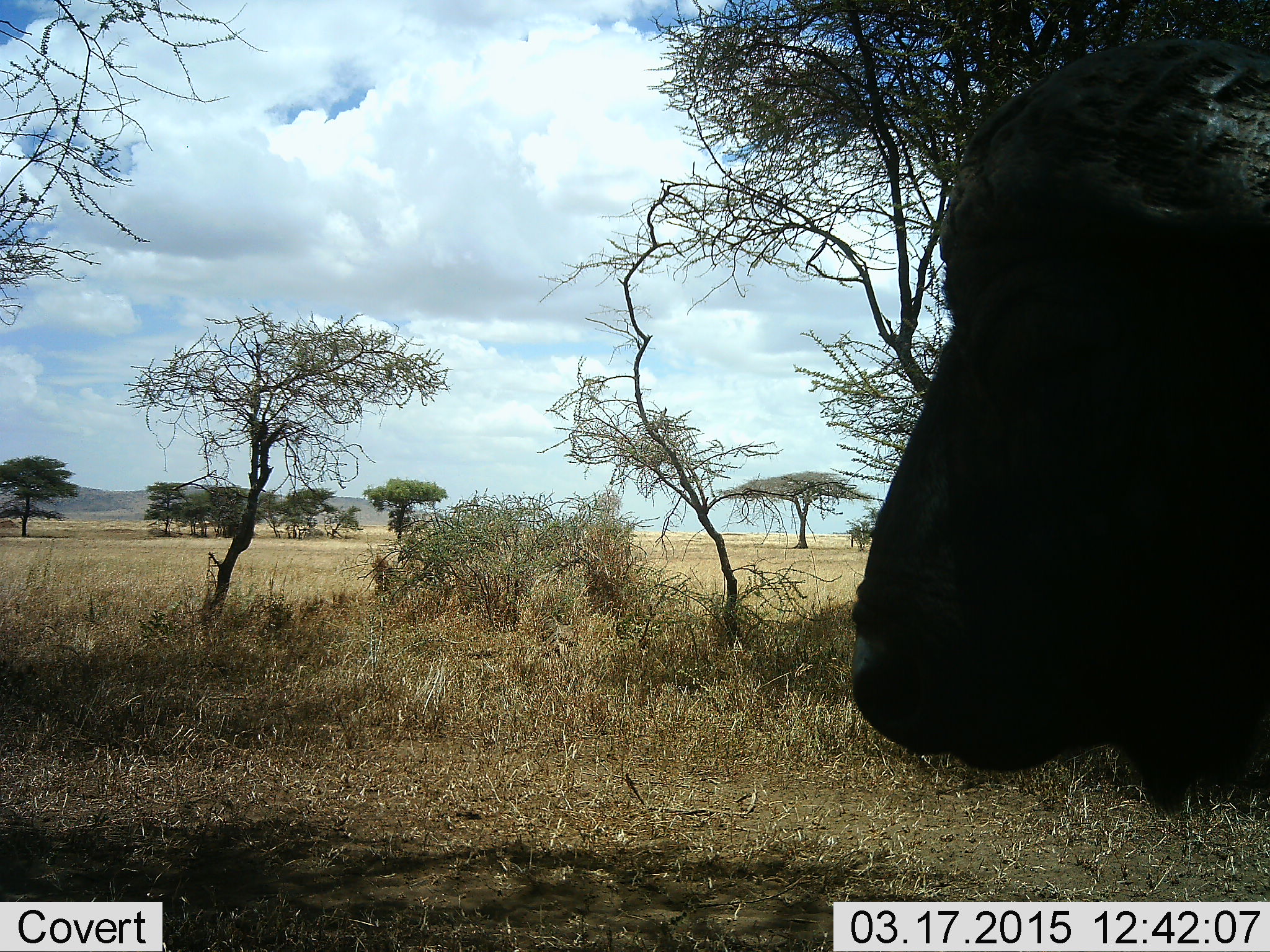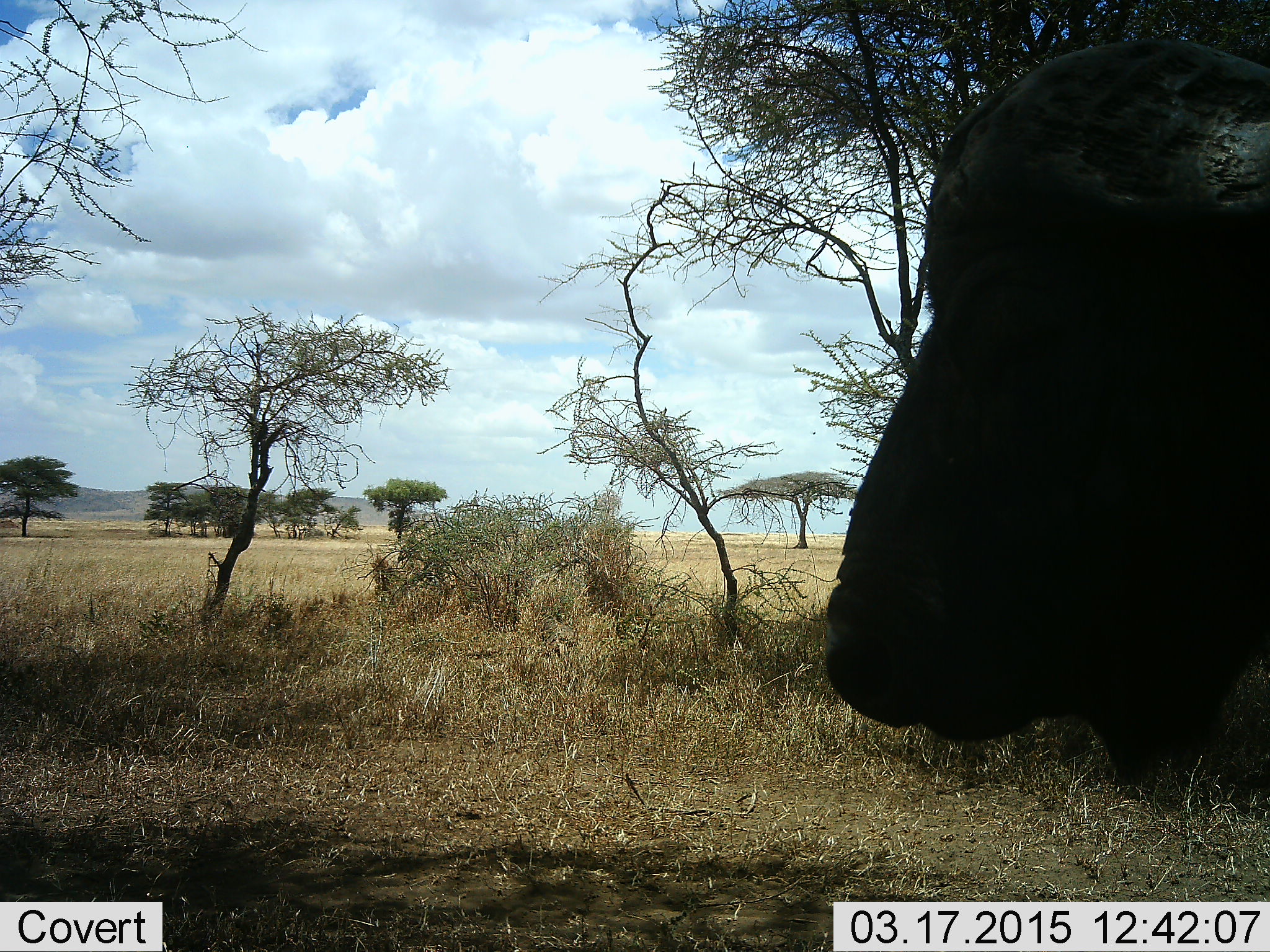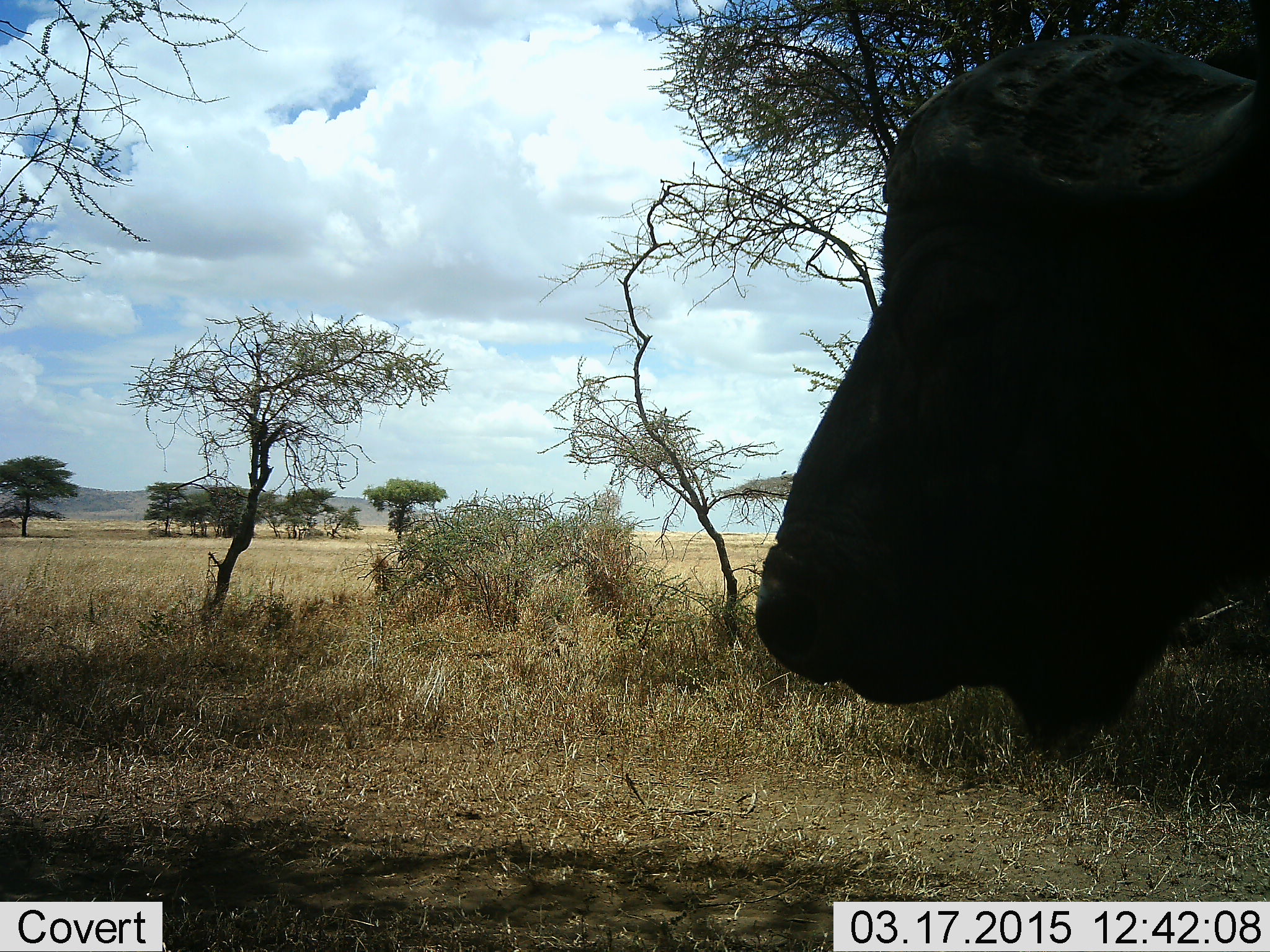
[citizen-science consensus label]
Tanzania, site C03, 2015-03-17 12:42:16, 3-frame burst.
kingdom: Animalia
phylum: Chordata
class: Mammalia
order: Artiodactyla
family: Bovidae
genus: Syncerus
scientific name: Syncerus caffer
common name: cape buffalo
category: buffalo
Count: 1.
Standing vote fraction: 90%.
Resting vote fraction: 10%.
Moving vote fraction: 0%.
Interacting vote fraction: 0%.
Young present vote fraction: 0%.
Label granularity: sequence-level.